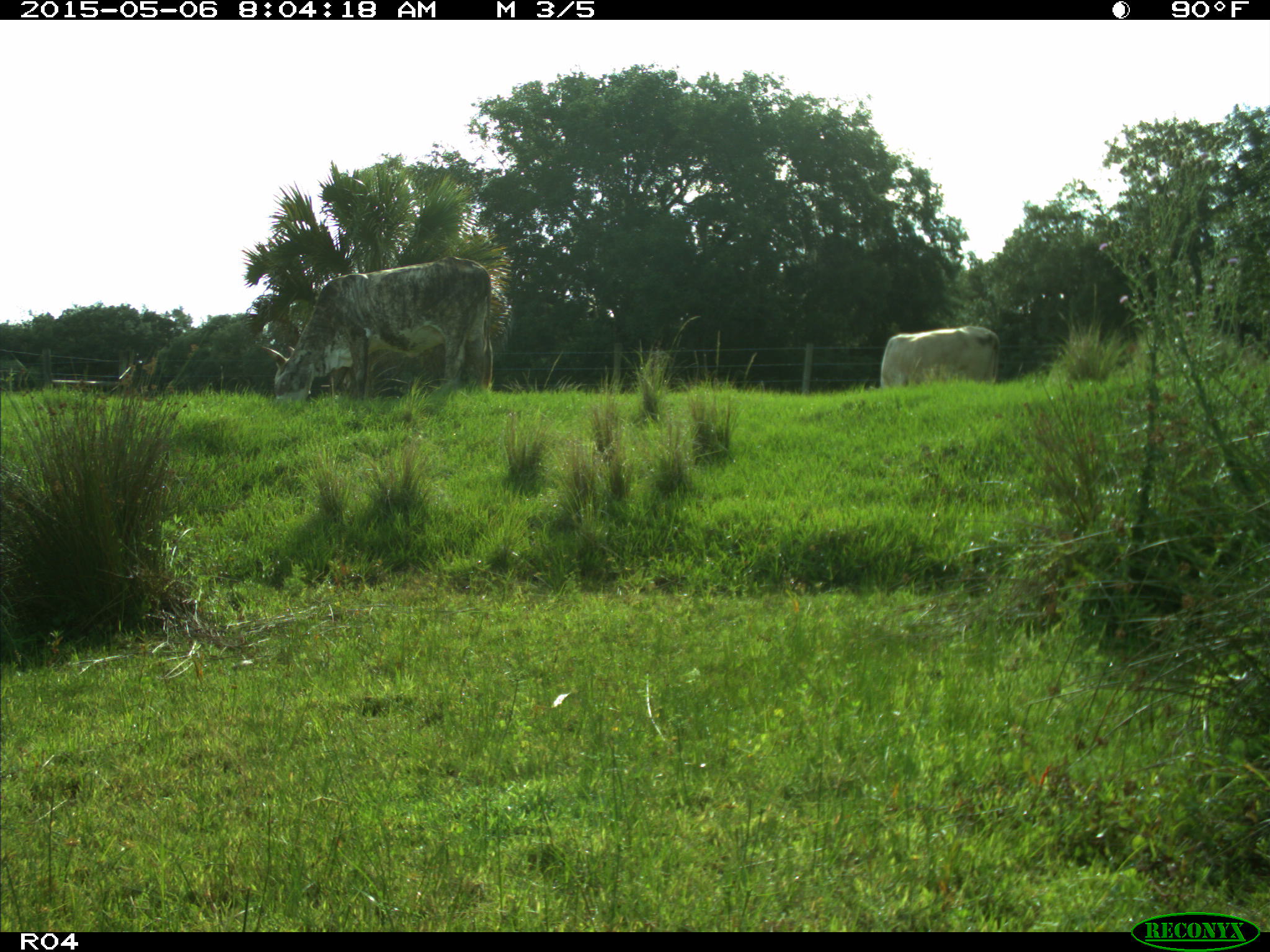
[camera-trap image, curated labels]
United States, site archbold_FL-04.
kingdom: Animalia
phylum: Chordata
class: Mammalia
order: Artiodactyla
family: Bovidae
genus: Bos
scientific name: Bos taurus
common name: domestic cow